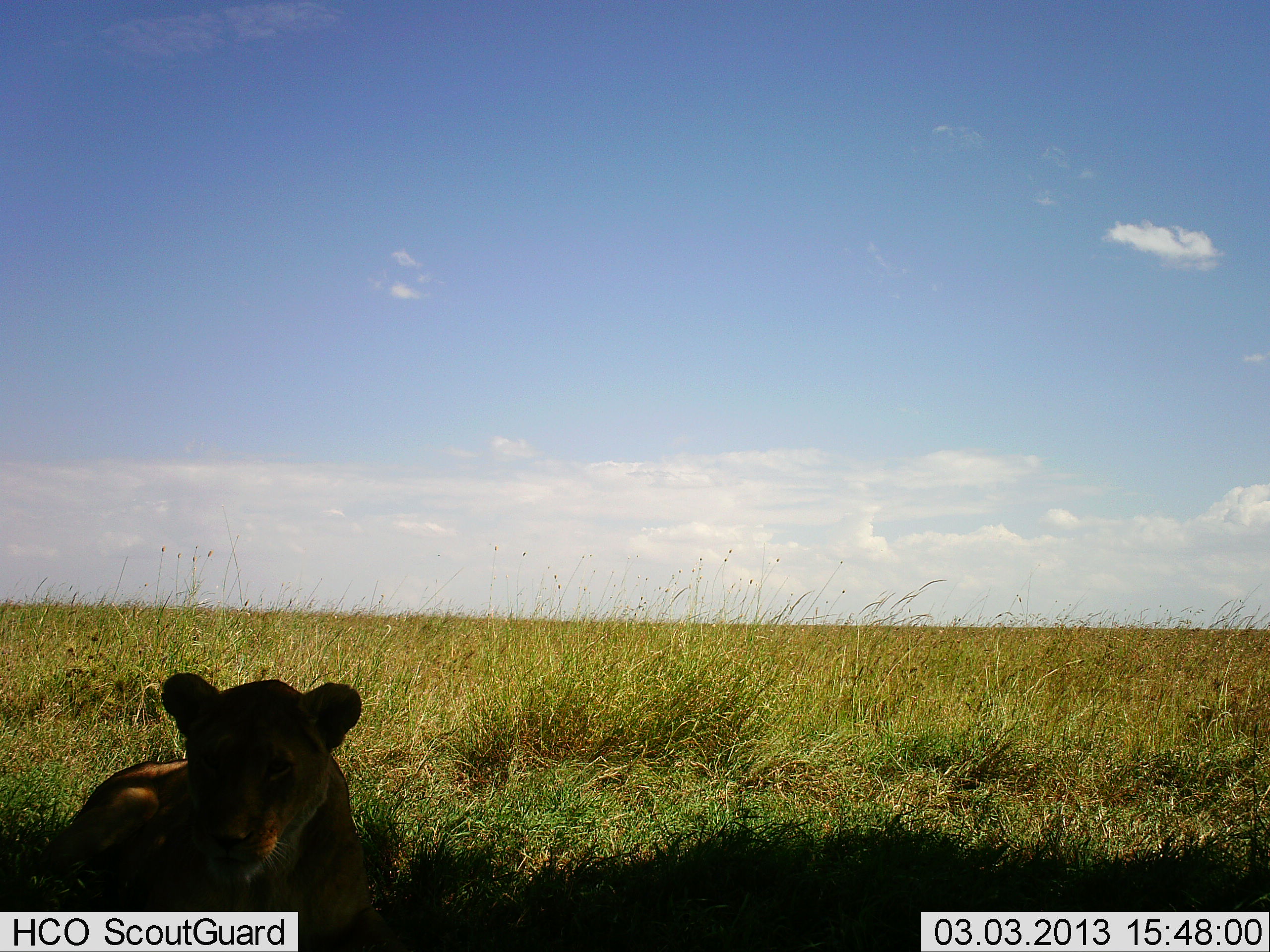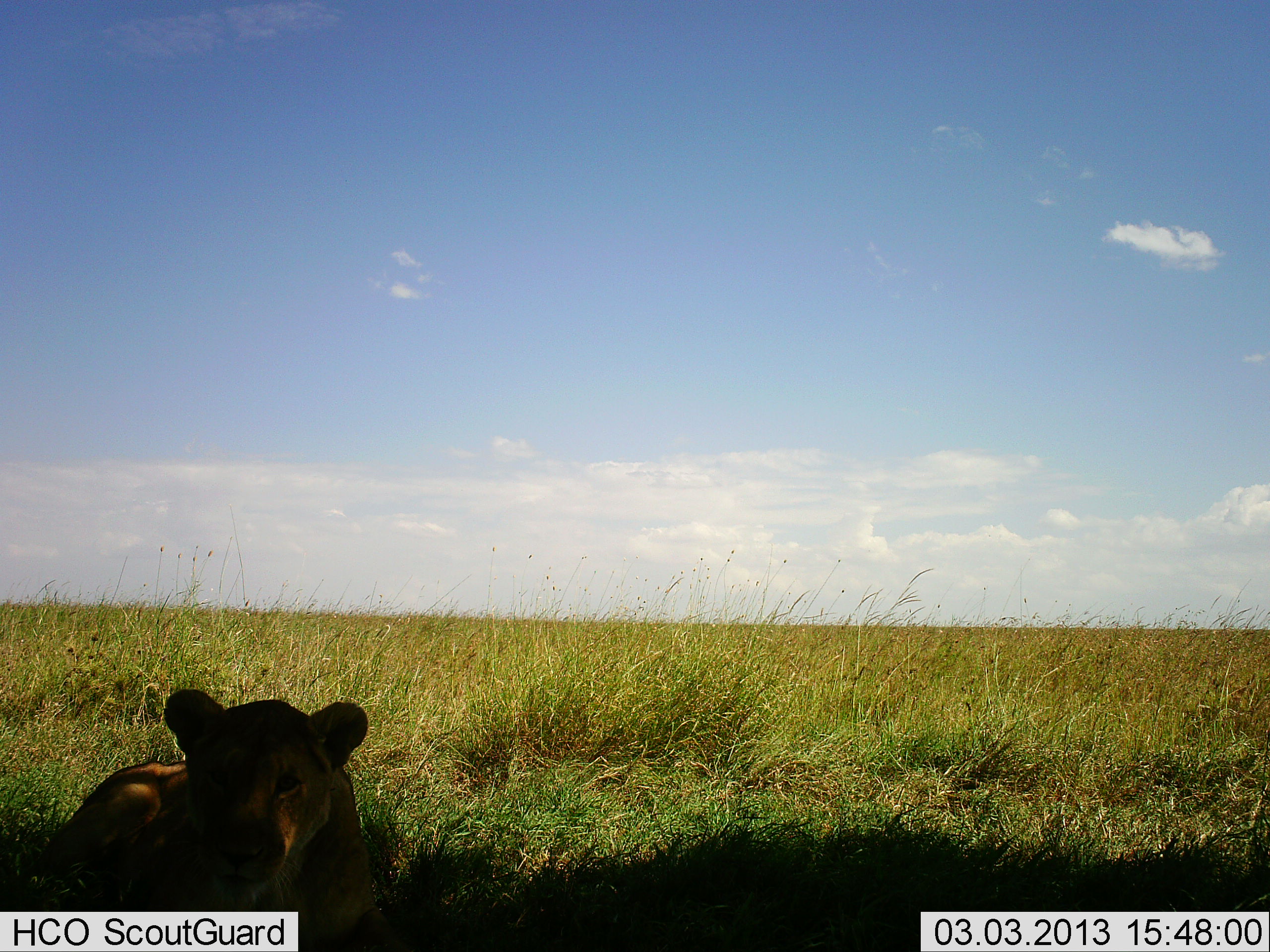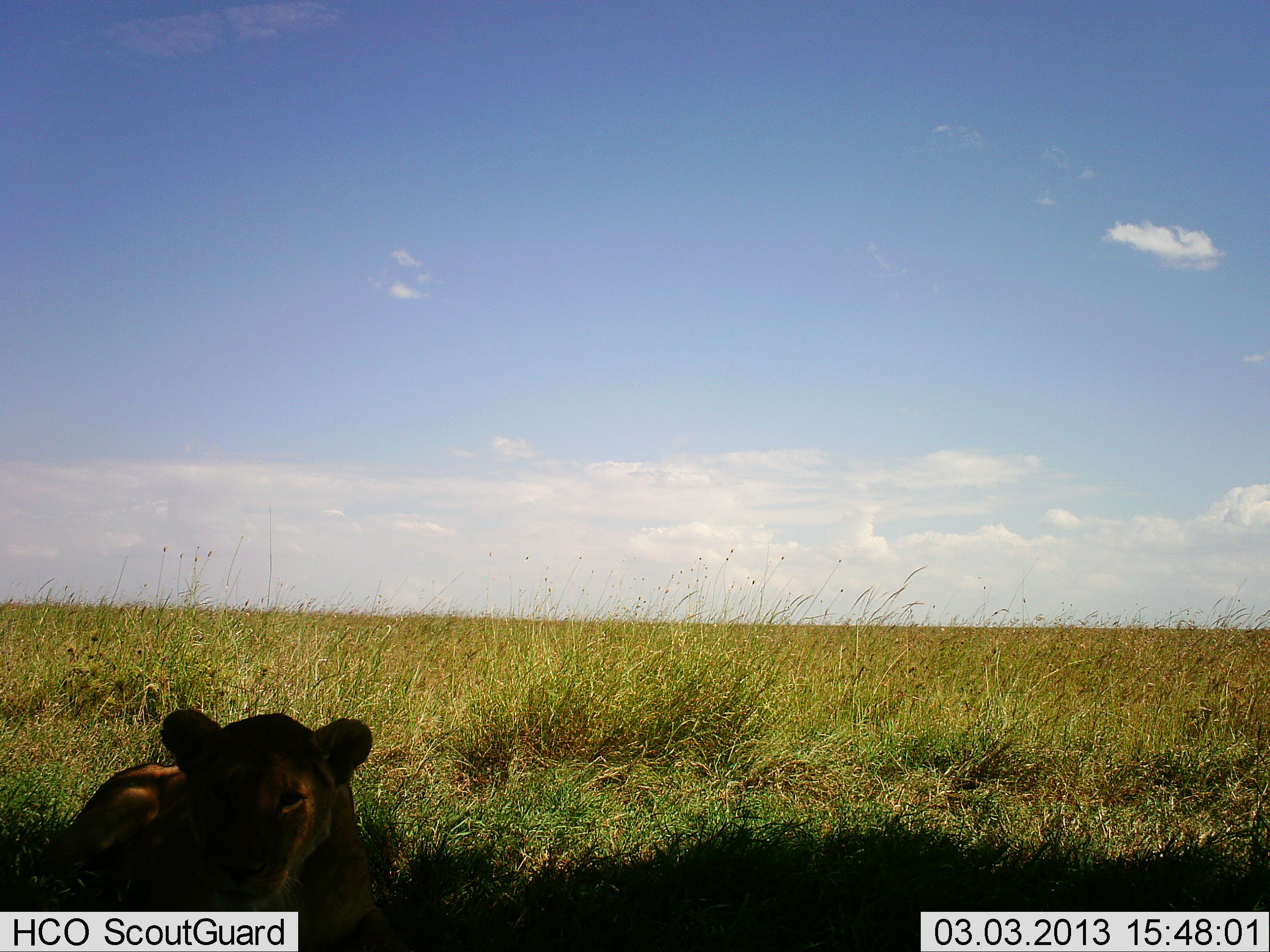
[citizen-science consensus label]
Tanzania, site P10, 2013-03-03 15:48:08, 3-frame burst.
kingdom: Animalia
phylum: Chordata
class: Mammalia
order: Carnivora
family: Felidae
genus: Panthera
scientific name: Panthera leo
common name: lion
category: lionfemale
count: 1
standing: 0%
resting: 100%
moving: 0%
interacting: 0%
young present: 0%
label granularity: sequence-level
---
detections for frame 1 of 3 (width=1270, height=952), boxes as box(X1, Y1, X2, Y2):
animal: box(40, 673, 408, 952)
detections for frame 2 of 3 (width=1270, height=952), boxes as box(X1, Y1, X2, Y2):
animal: box(40, 687, 409, 952)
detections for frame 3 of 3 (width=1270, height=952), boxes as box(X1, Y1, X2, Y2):
animal: box(63, 709, 408, 952)